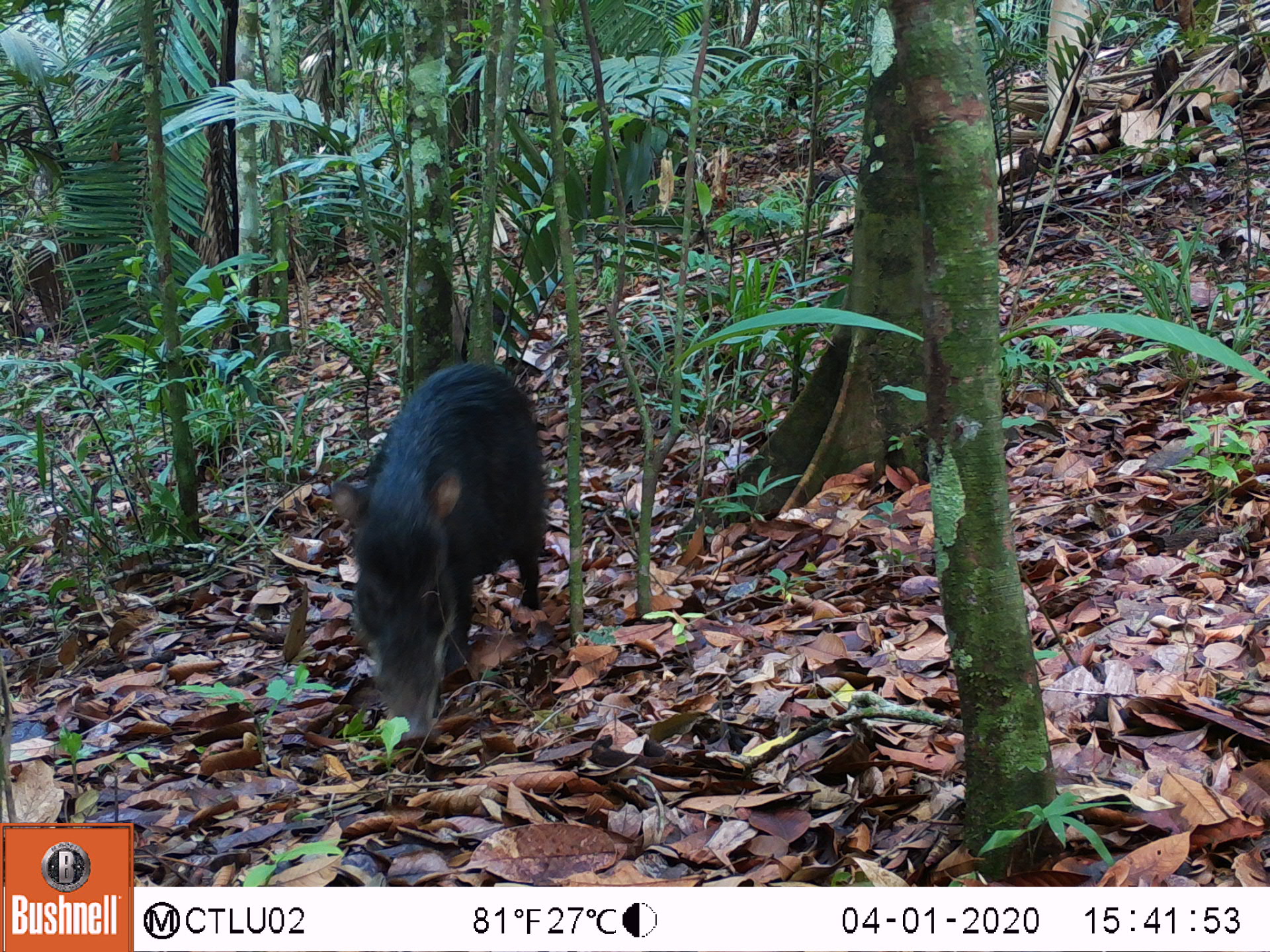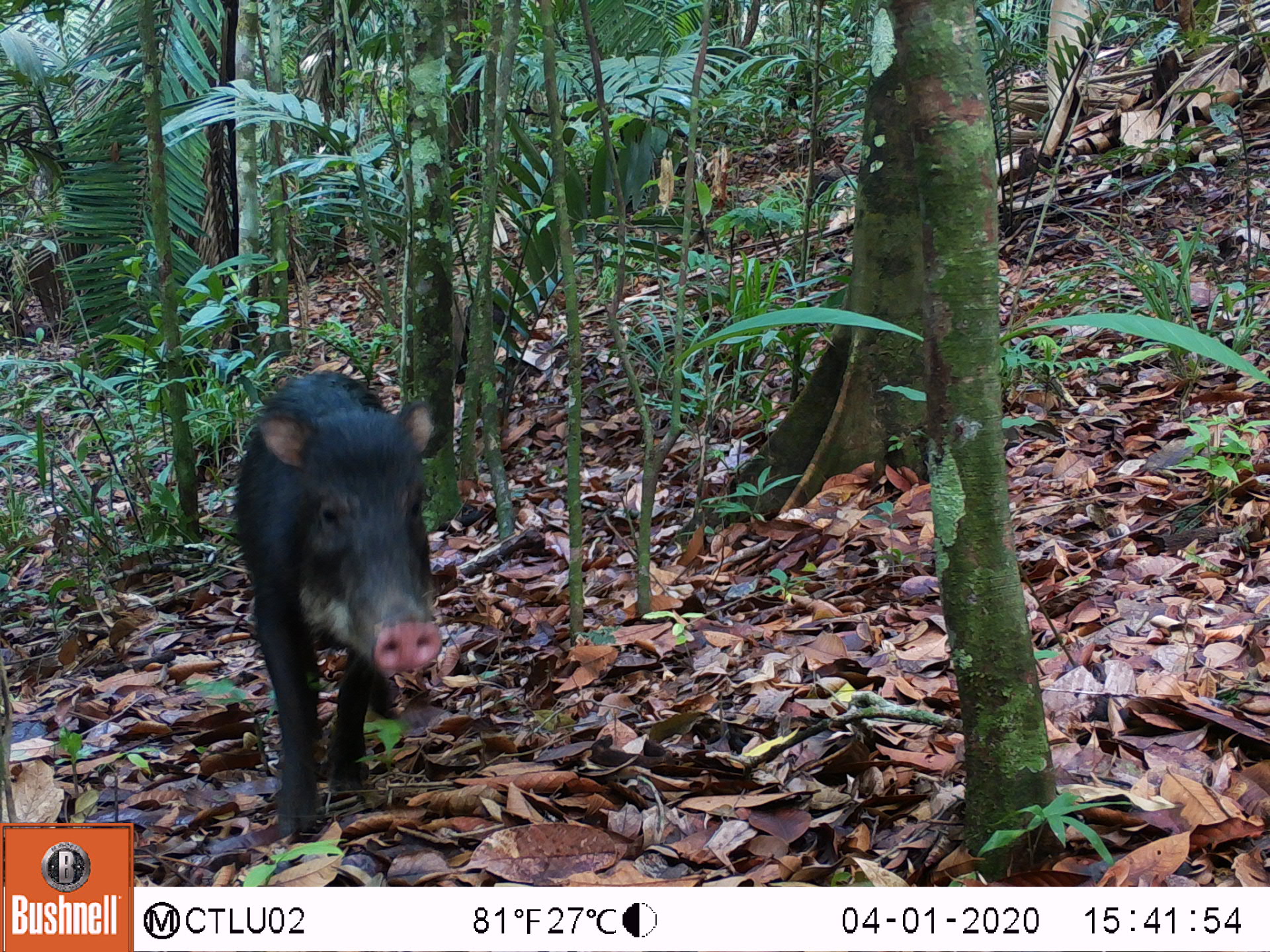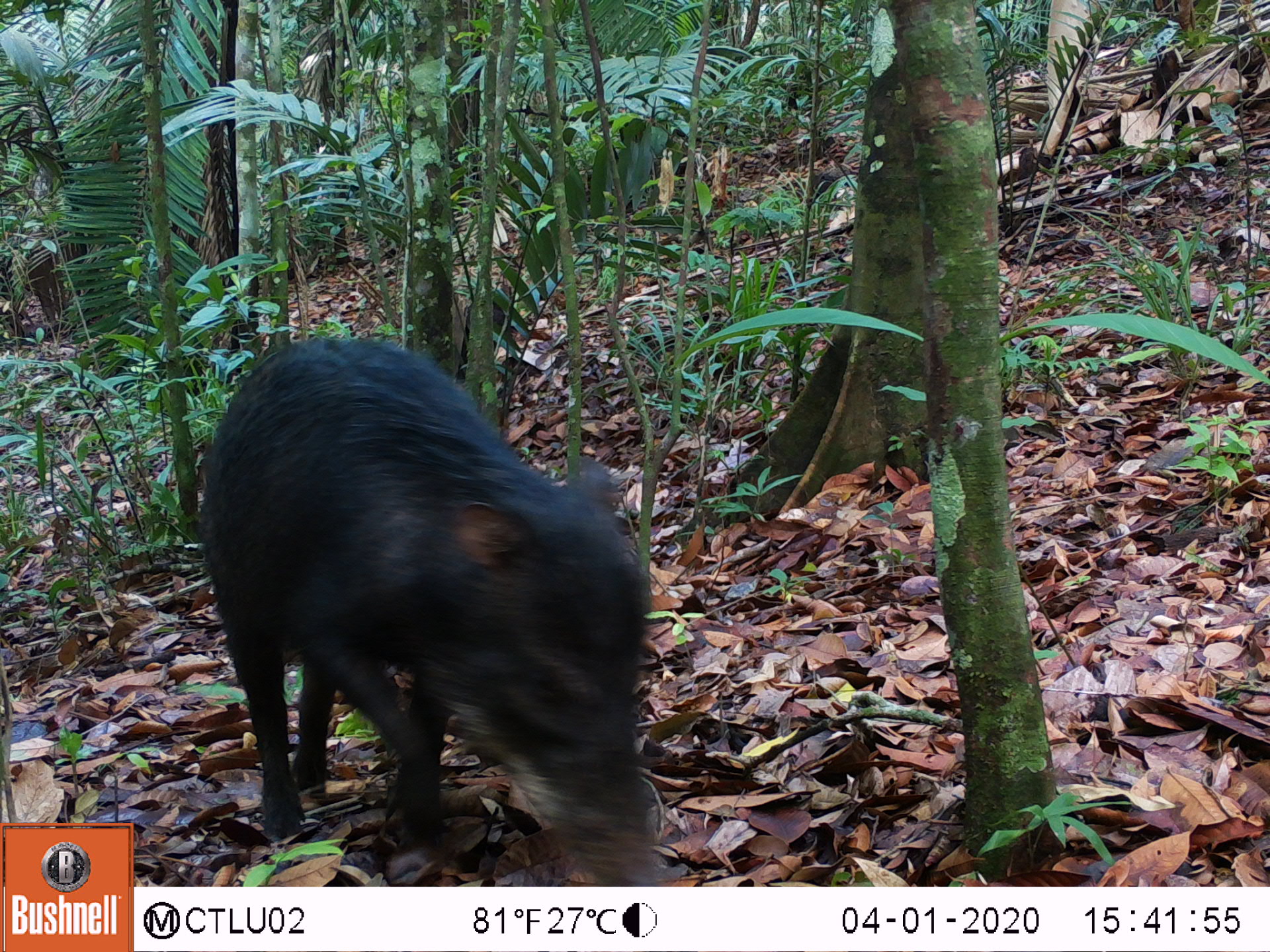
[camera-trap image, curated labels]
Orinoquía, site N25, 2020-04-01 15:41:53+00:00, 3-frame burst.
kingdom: Animalia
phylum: Chordata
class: Mammalia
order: Artiodactyla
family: Tayassuidae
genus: Tayassu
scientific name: Tayassu pecari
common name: white-lipped peccary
White-lipped peccary (Tayassu pecari).